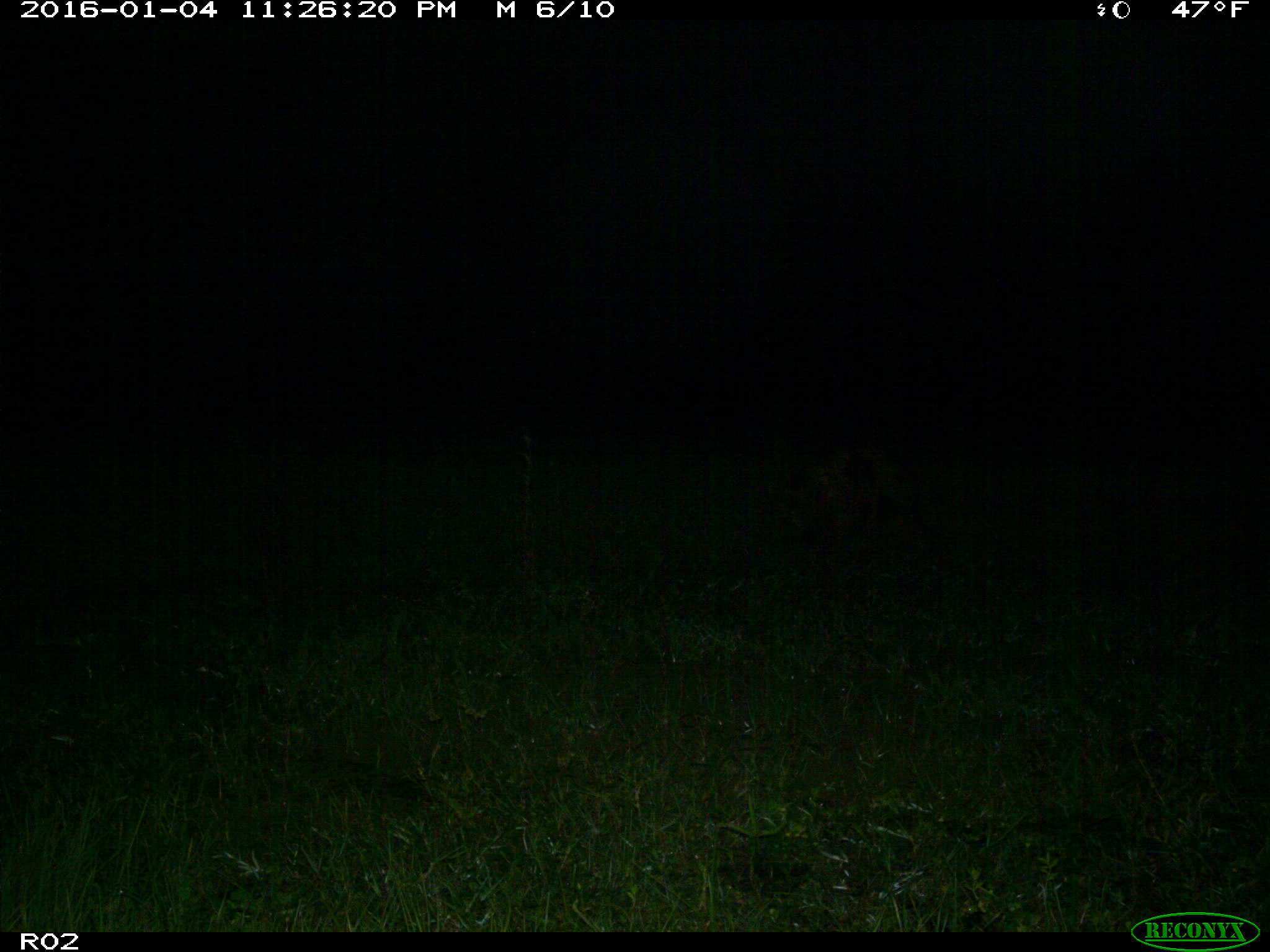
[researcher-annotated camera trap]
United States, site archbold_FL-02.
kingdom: Animalia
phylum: Chordata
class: Mammalia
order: Artiodactyla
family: Suidae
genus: Sus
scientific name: Sus scrofa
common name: wild boar